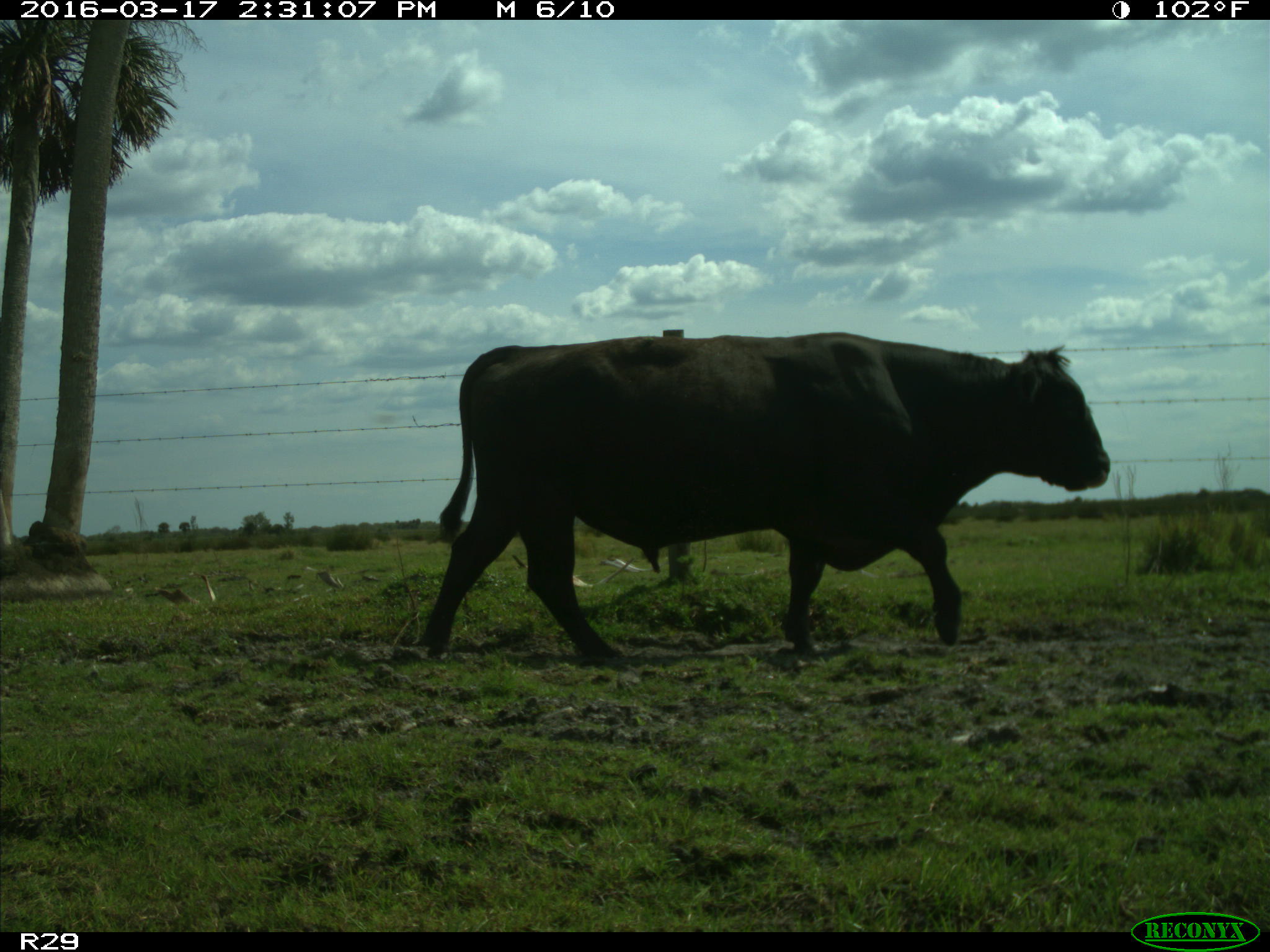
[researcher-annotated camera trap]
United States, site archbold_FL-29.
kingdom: Animalia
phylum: Chordata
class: Mammalia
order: Artiodactyla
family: Bovidae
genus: Bos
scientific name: Bos taurus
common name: domestic cow